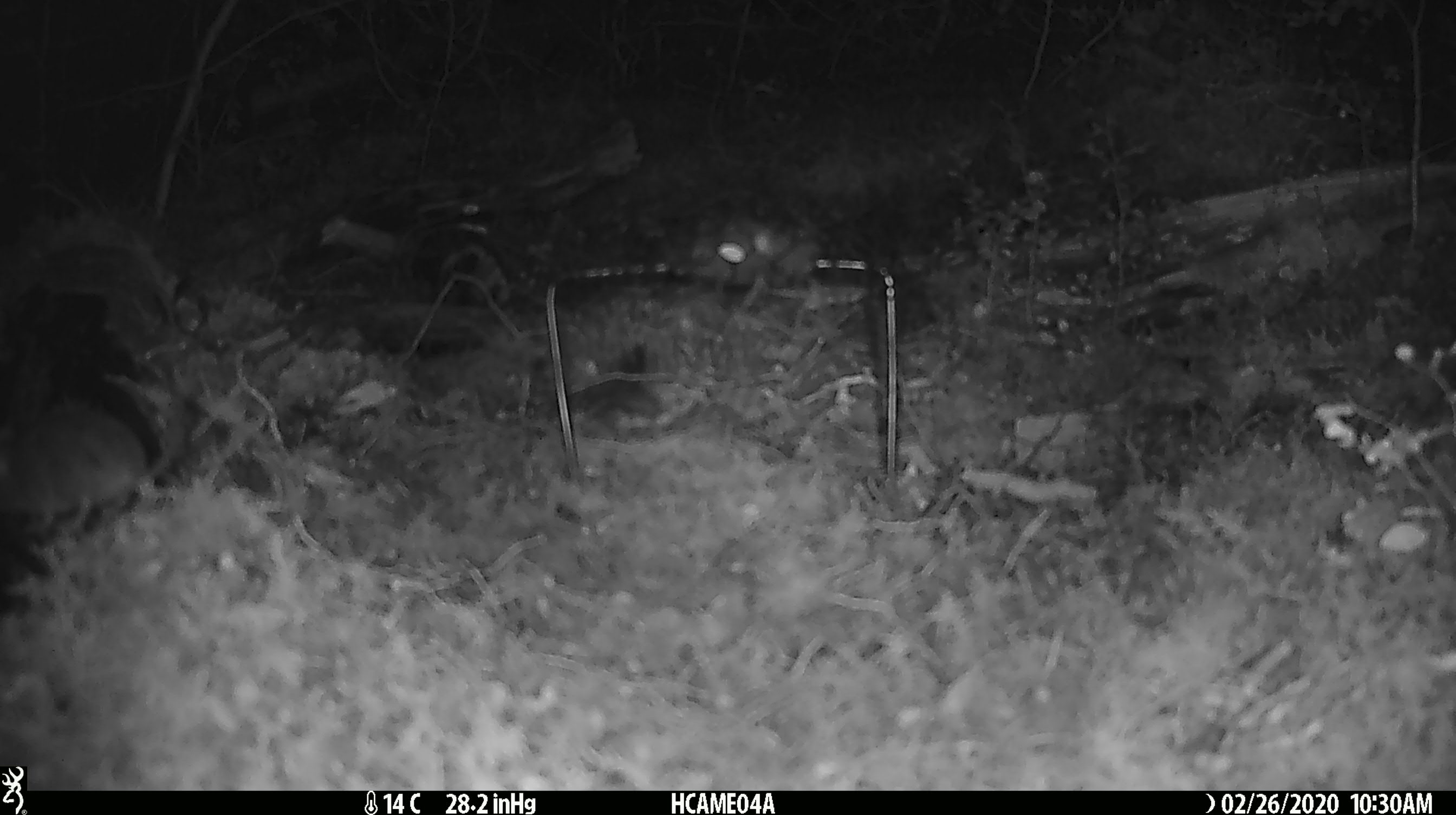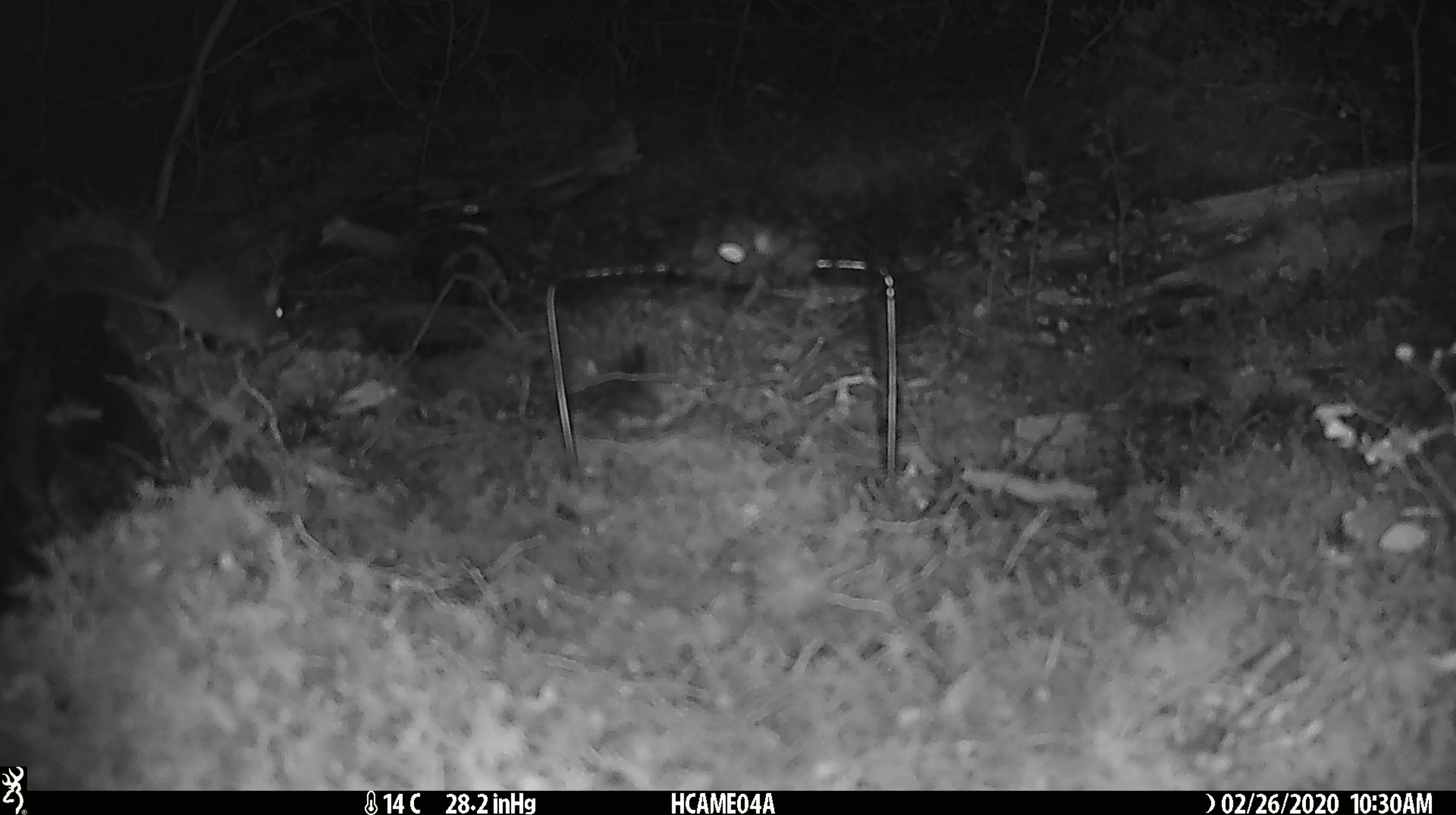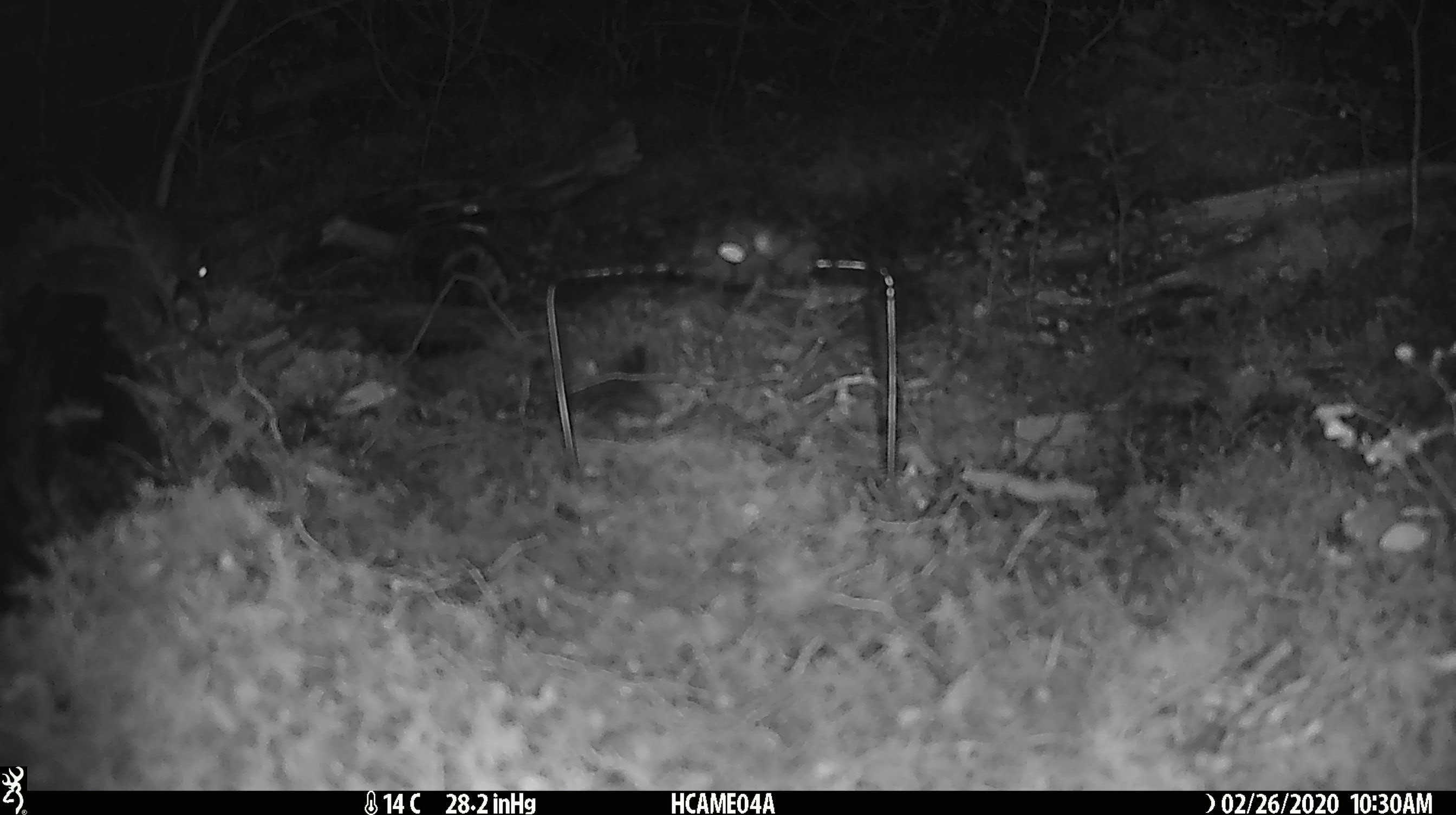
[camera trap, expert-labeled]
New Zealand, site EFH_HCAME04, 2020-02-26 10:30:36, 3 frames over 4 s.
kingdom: Animalia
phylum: Chordata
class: Mammalia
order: Rodentia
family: Muridae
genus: Mus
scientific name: Mus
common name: mouse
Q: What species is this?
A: Mouse (Mus).